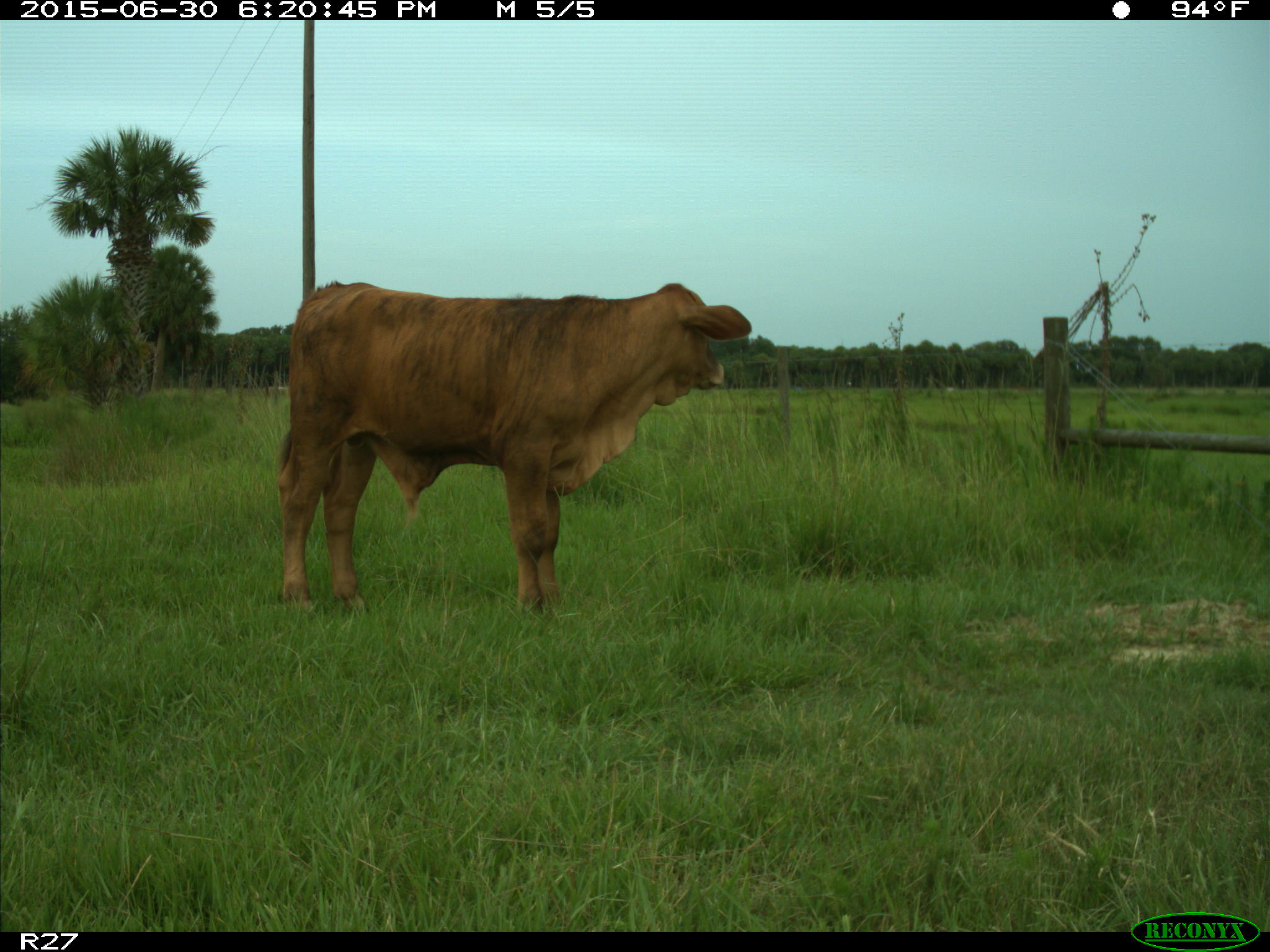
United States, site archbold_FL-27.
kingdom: Animalia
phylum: Chordata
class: Mammalia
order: Artiodactyla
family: Bovidae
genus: Bos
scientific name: Bos taurus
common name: domestic cow